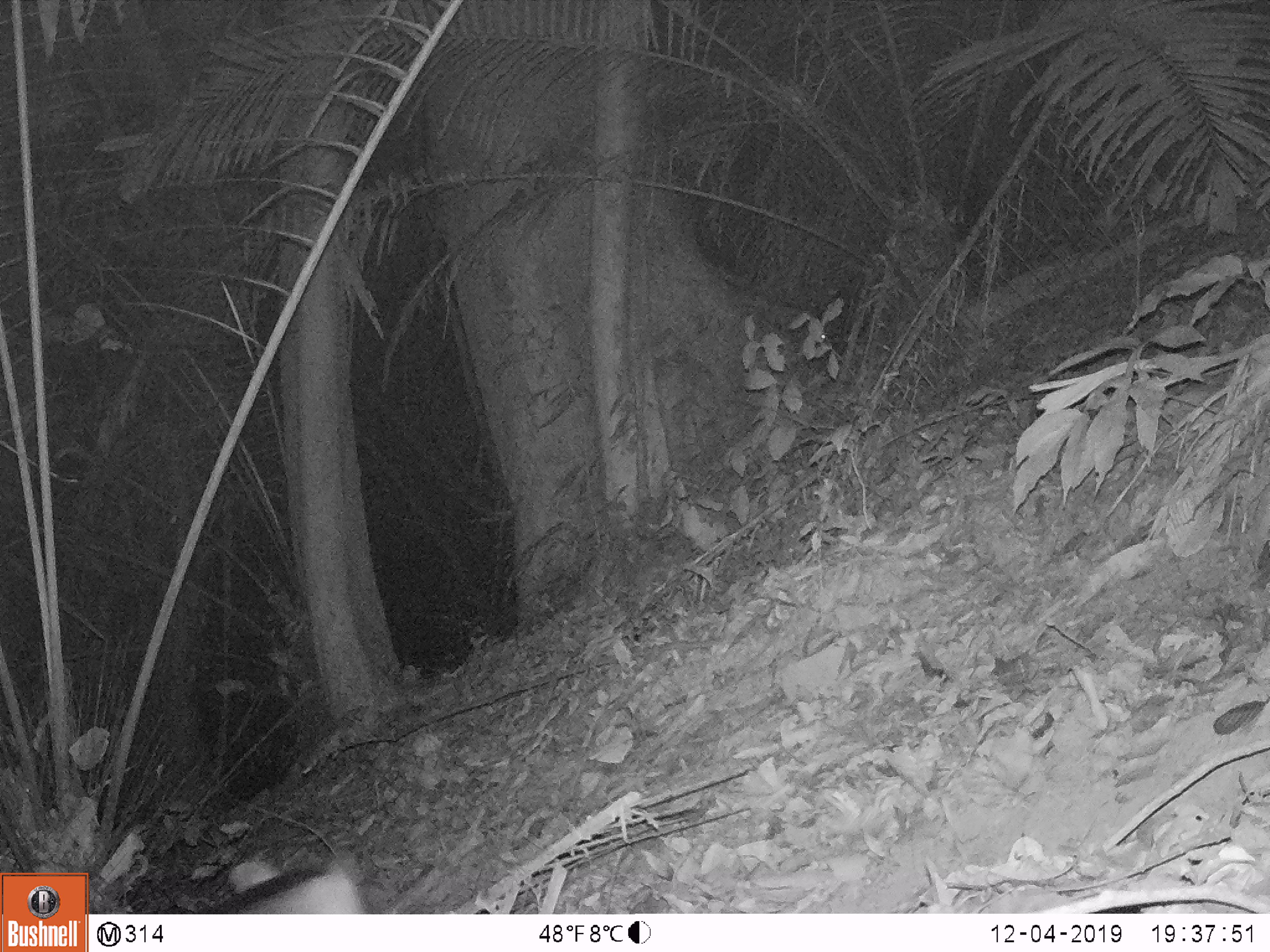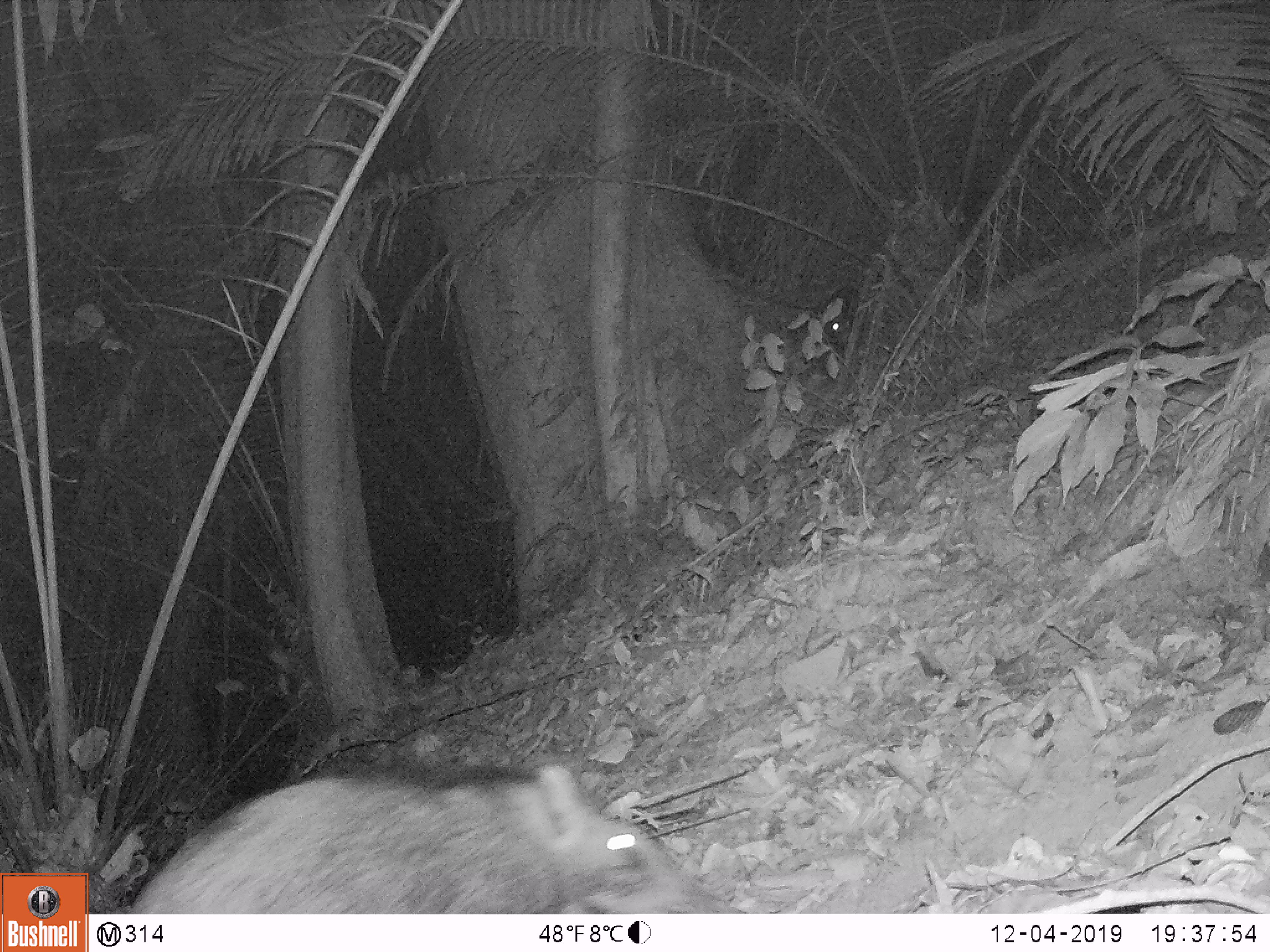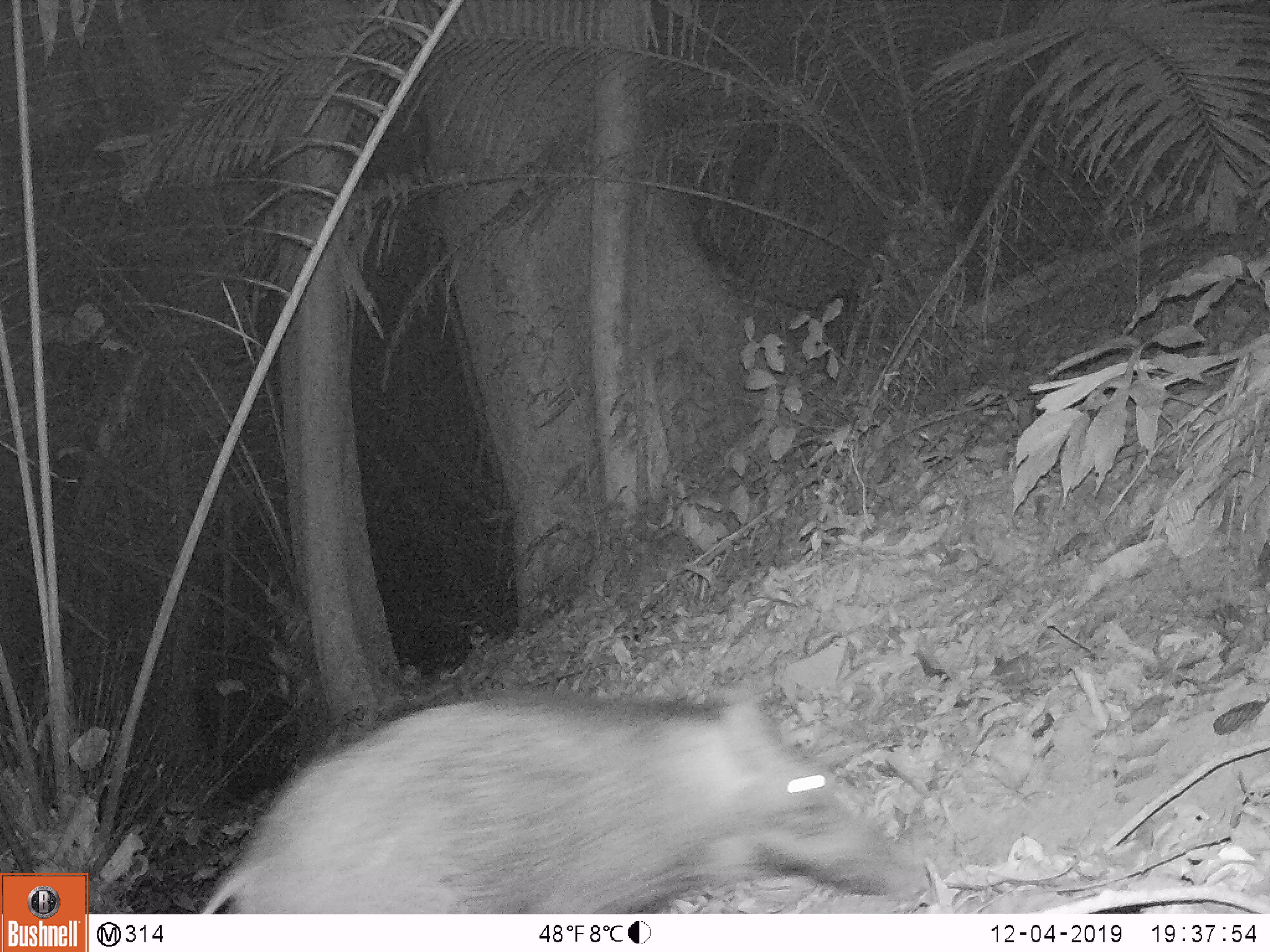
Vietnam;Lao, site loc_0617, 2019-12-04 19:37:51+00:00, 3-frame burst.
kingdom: Animalia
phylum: Chordata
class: Mammalia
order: Artiodactyla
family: Suidae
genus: Sus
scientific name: Sus scrofa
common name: eurasian wild pig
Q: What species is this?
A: Eurasian wild pig (Sus scrofa).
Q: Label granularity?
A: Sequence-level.